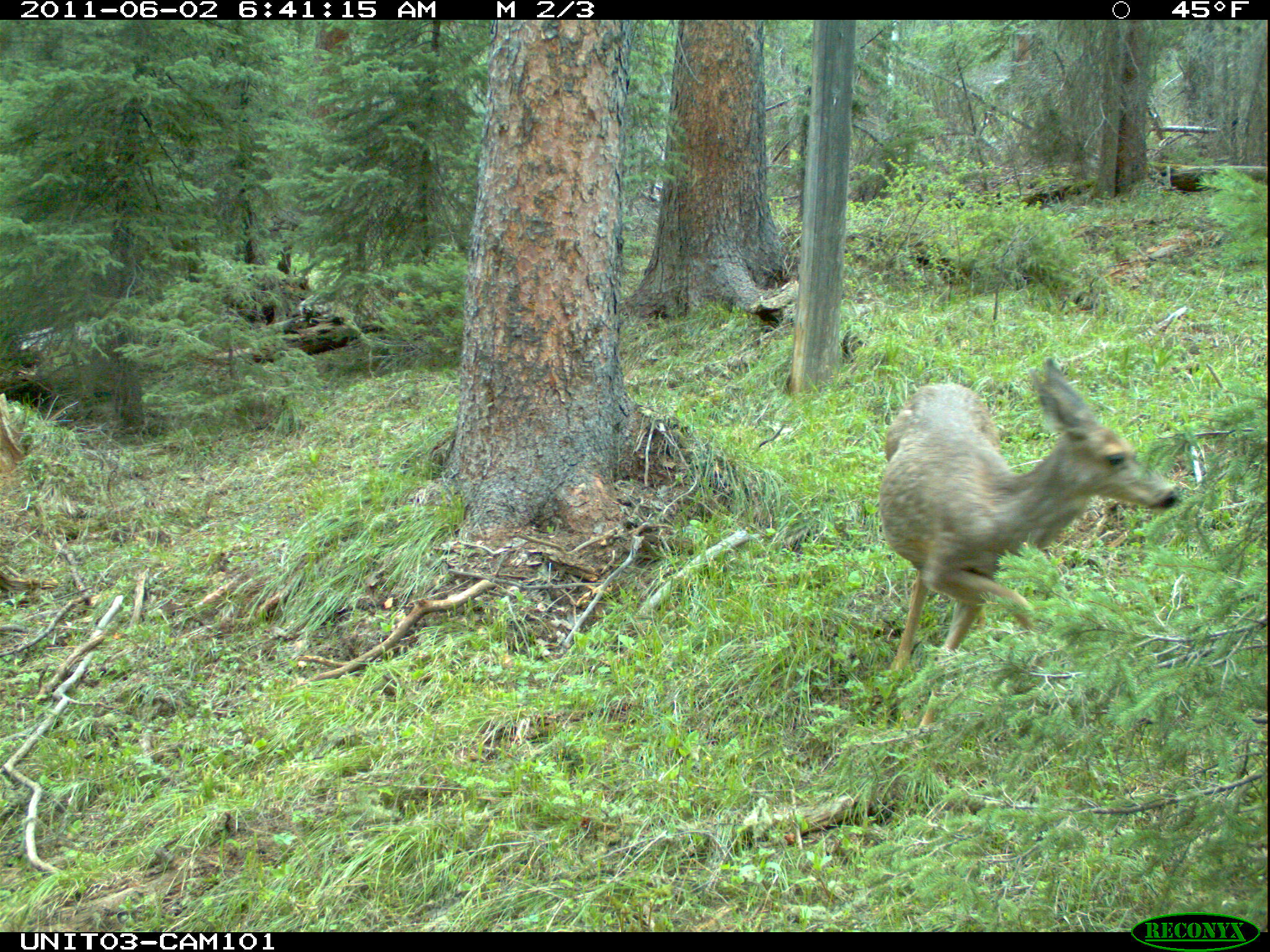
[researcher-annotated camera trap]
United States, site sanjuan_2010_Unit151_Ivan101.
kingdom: Animalia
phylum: Chordata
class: Mammalia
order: Artiodactyla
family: Cervidae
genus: Odocoileus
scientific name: Odocoileus hemionus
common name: mule deer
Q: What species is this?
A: Odocoileus hemionus (mule deer).